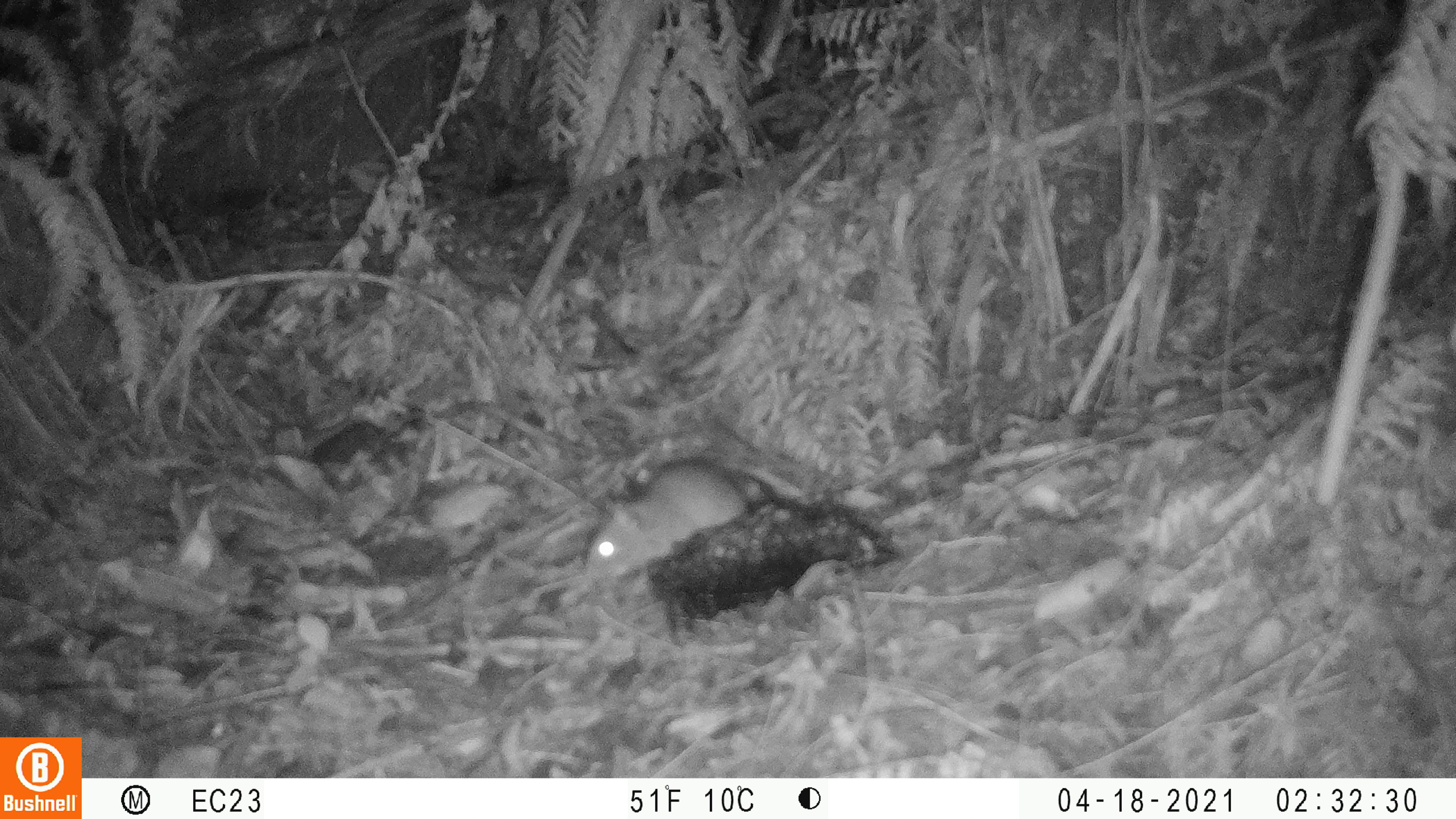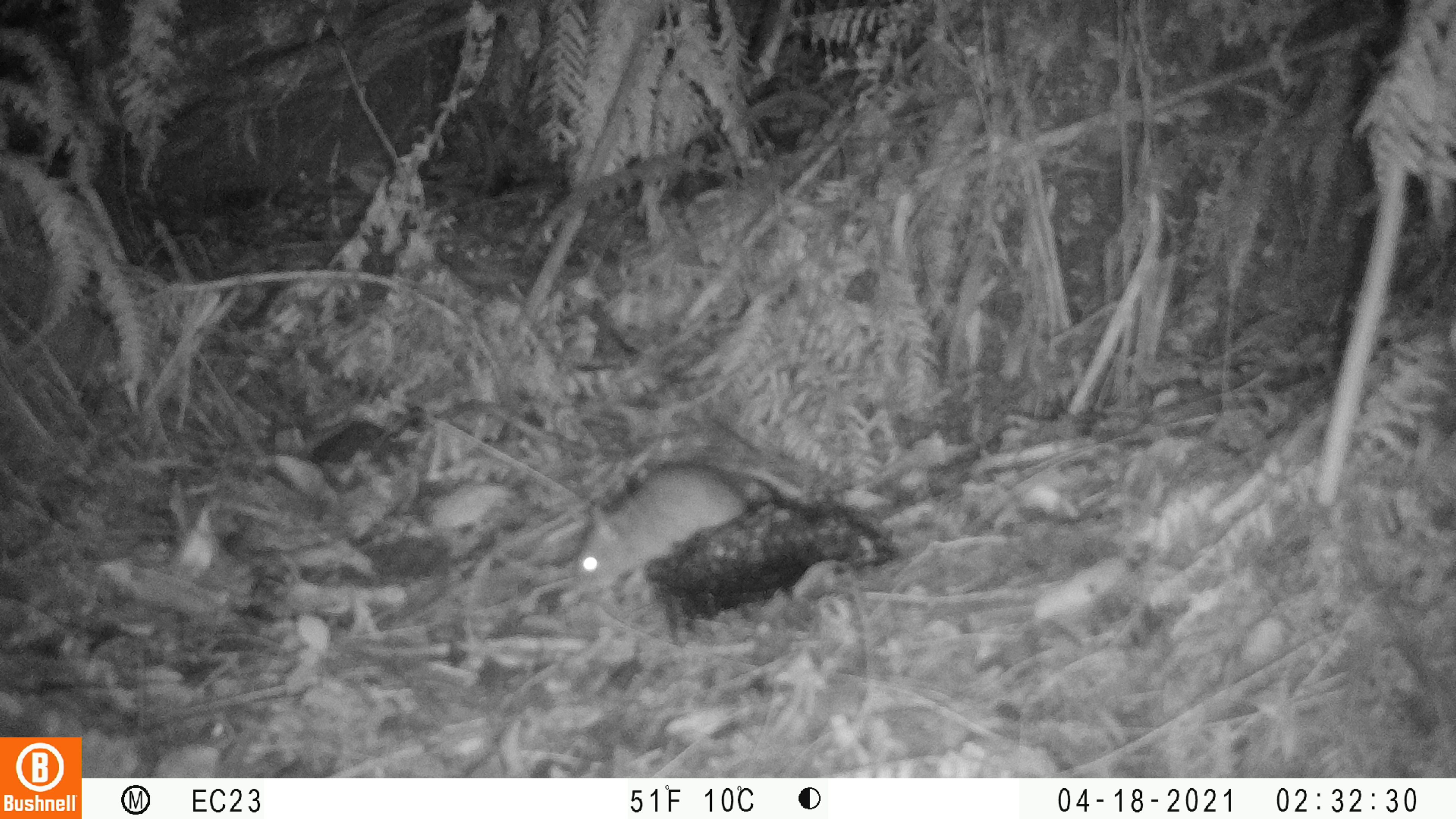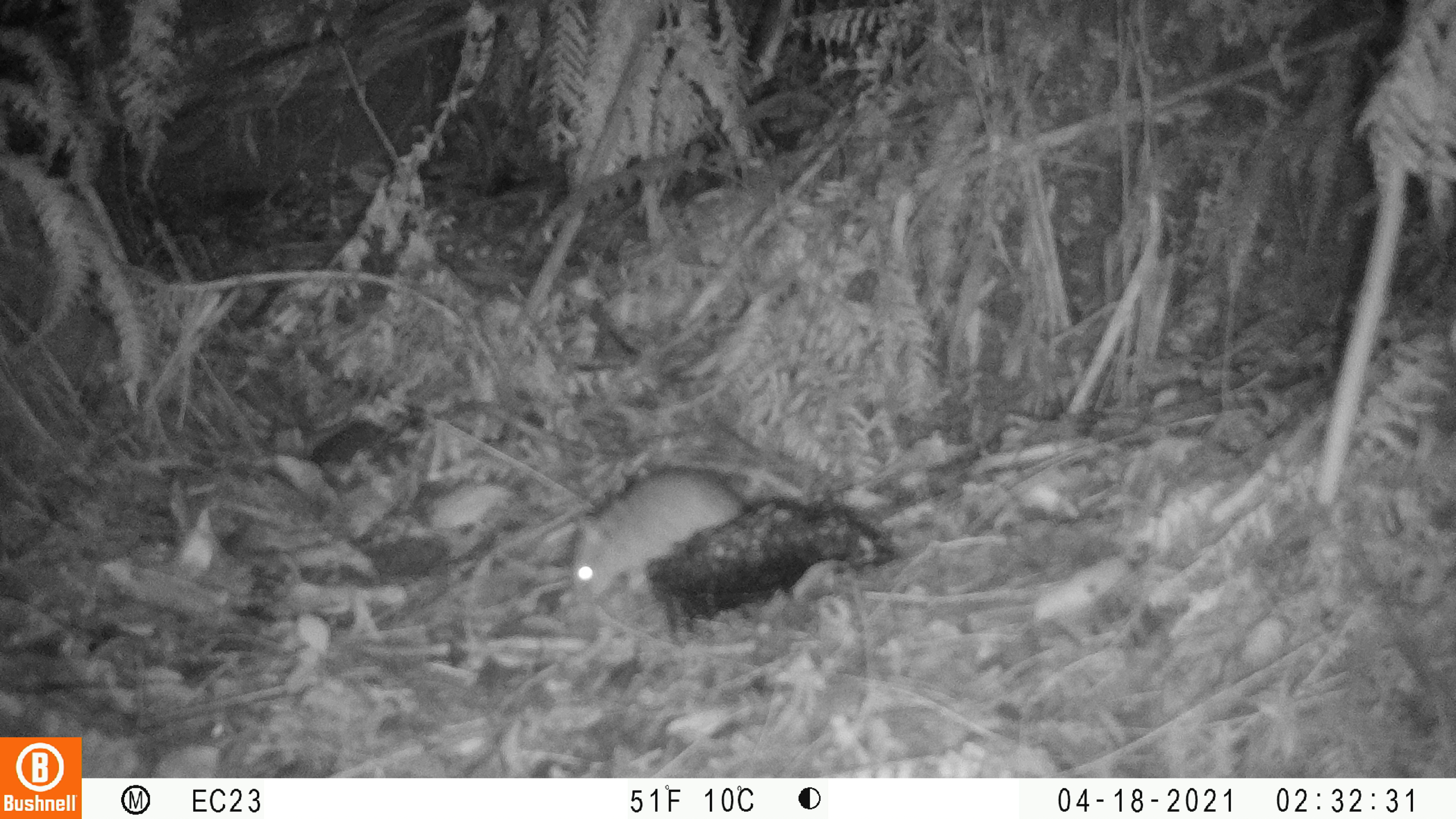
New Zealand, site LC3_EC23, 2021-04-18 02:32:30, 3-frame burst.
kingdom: Animalia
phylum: Chordata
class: Mammalia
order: Rodentia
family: Muridae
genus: Rattus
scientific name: Rattus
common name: rat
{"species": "rat (Rattus)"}